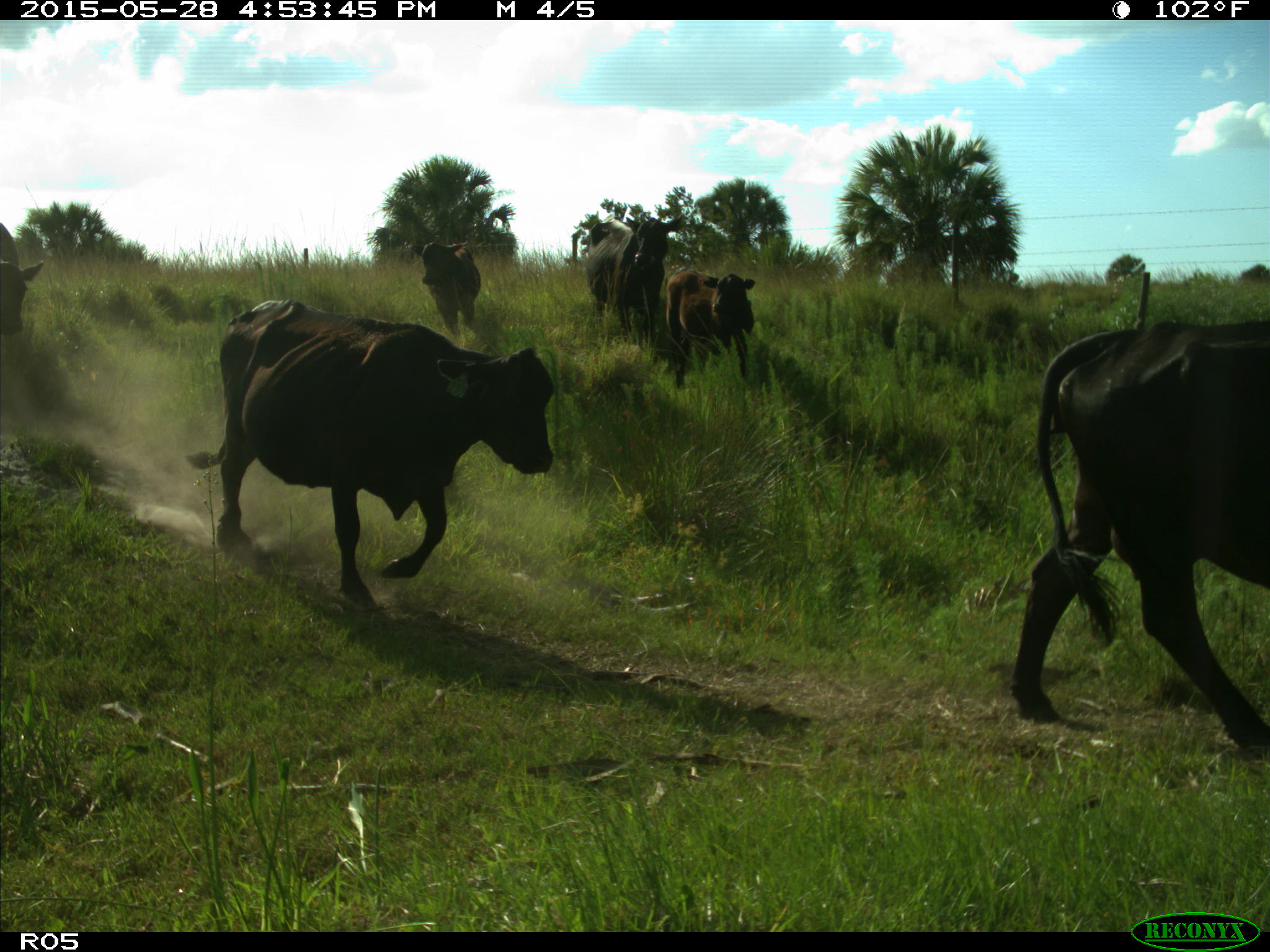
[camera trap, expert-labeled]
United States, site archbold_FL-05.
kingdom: Animalia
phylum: Chordata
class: Mammalia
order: Artiodactyla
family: Bovidae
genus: Bos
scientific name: Bos taurus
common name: domestic cow